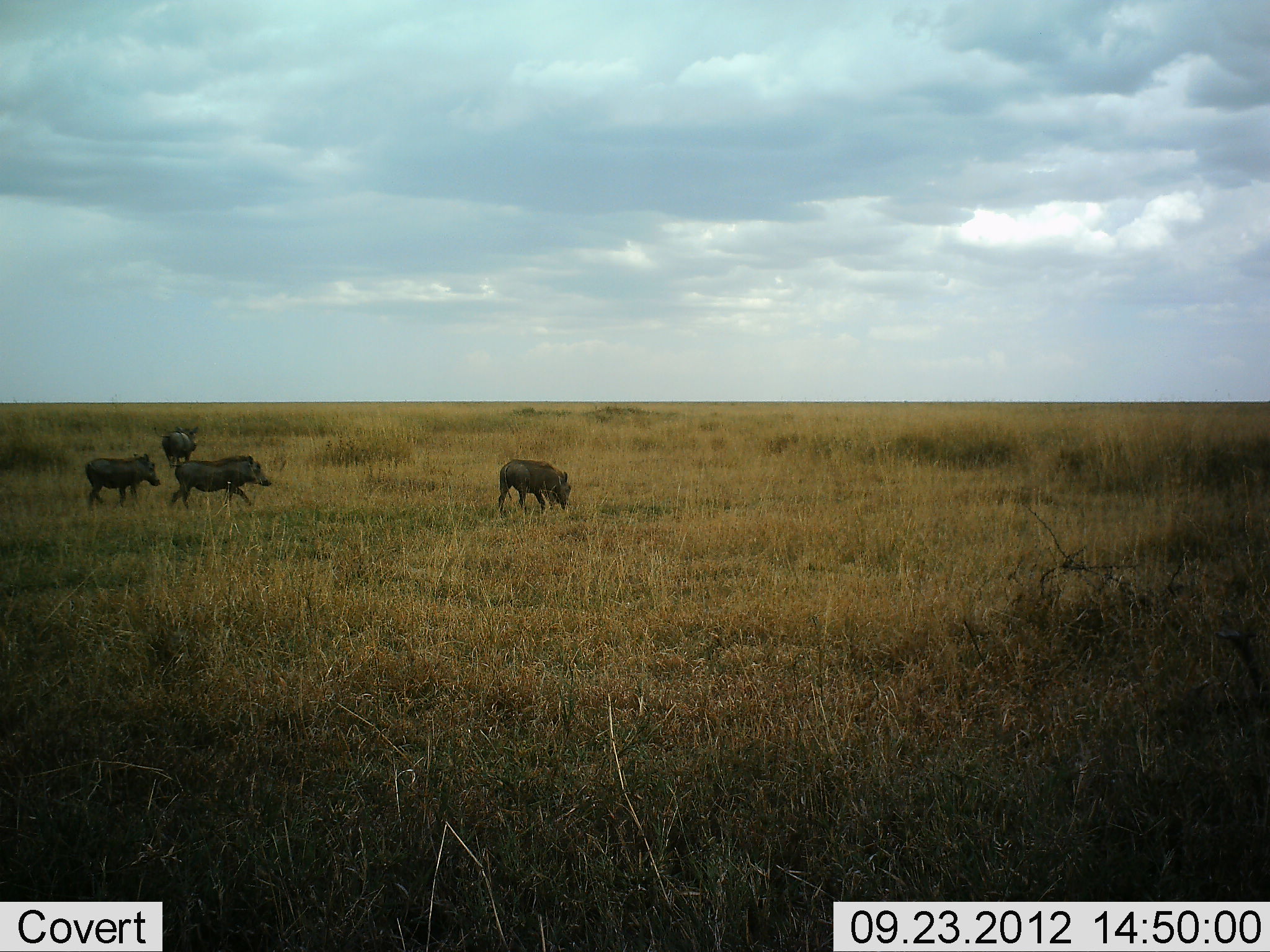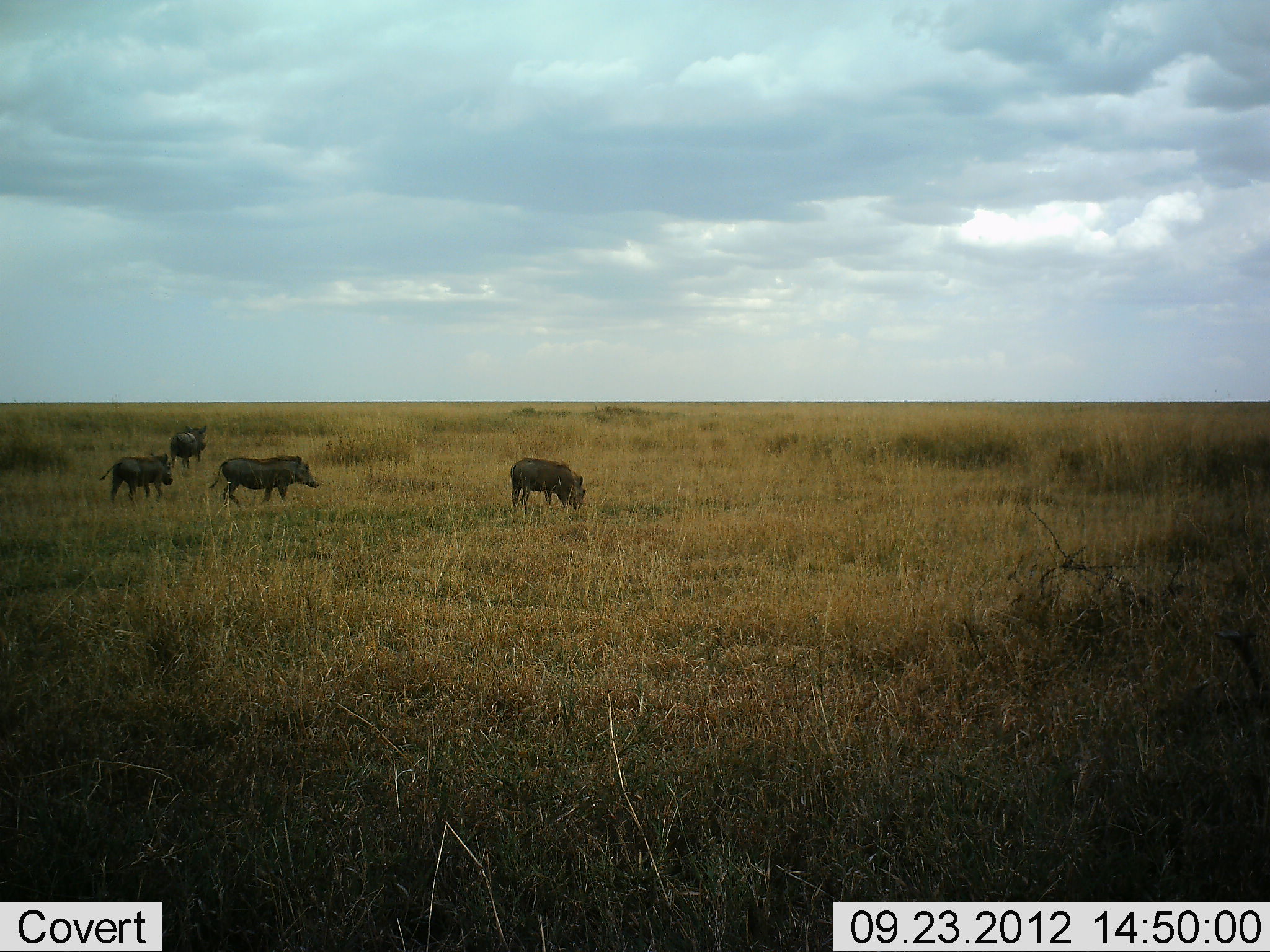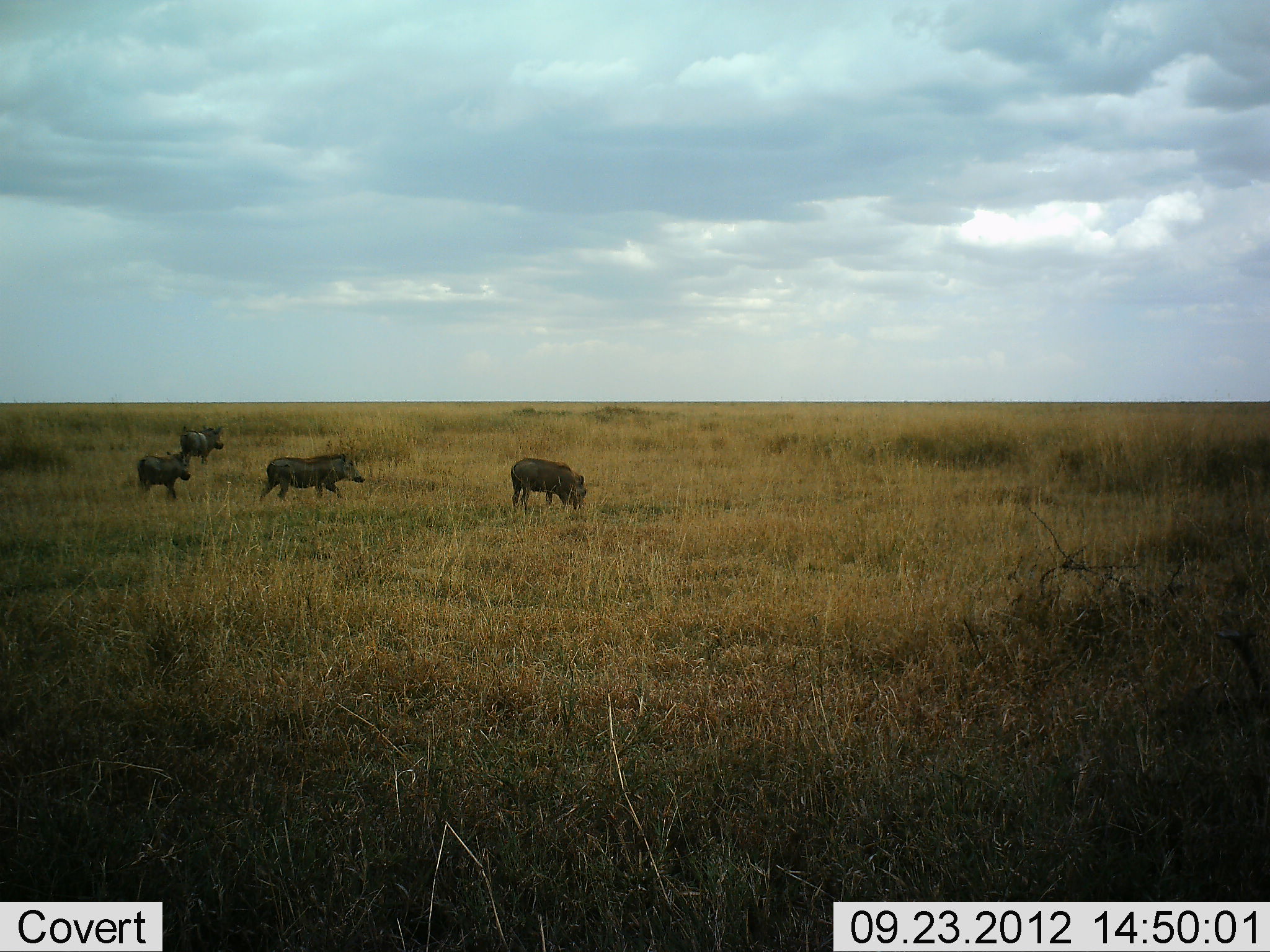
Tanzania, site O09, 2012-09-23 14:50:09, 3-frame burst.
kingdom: Animalia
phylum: Chordata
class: Mammalia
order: Artiodactyla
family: Suidae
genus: Phacochoerus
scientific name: Phacochoerus africanus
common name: warthog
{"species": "warthog (Phacochoerus africanus)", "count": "4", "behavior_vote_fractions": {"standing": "20%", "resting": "0%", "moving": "90%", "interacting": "0%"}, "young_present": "0%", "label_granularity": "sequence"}